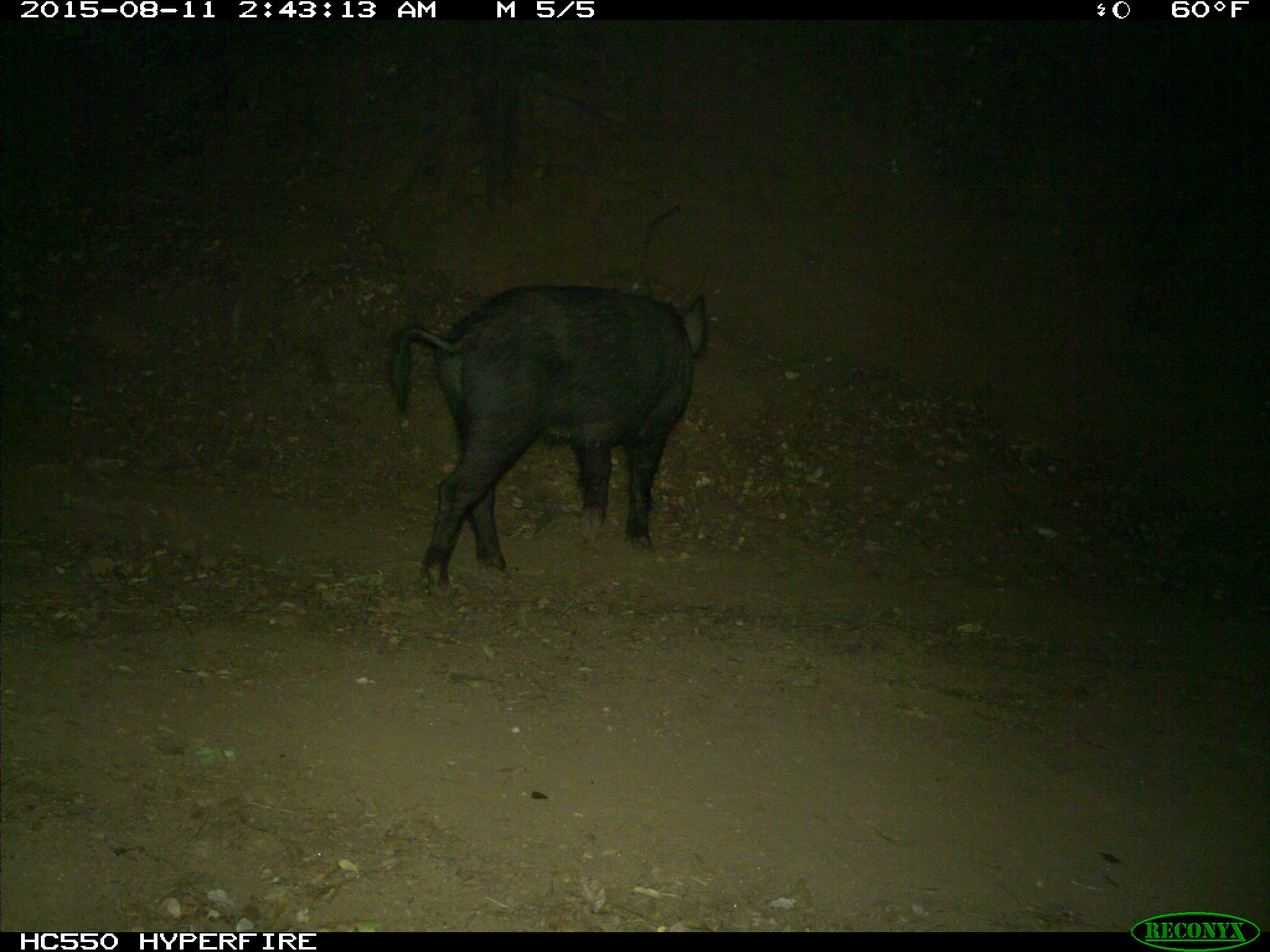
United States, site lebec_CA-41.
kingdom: Animalia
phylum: Chordata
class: Mammalia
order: Artiodactyla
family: Suidae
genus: Sus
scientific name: Sus scrofa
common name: wild boar